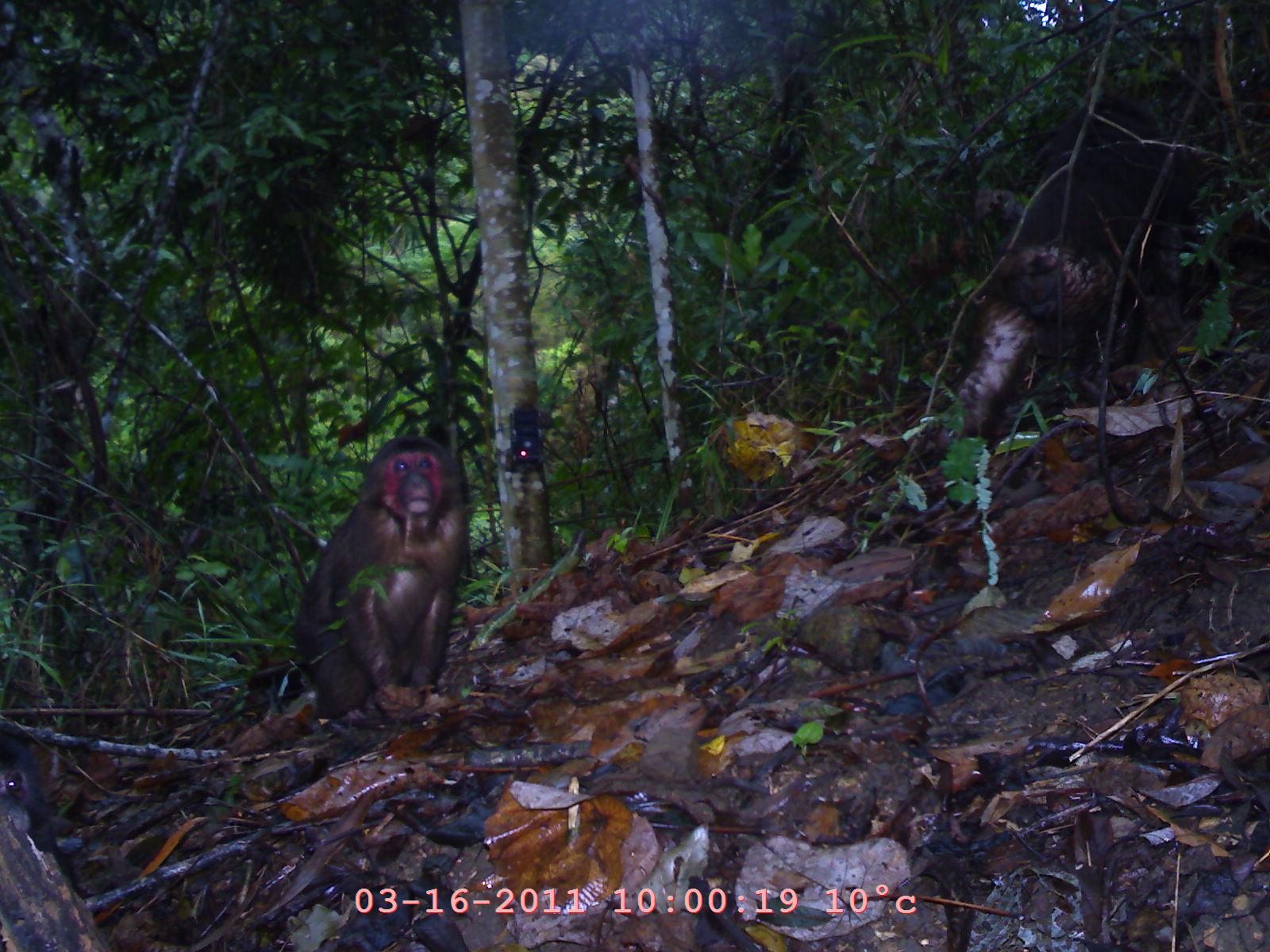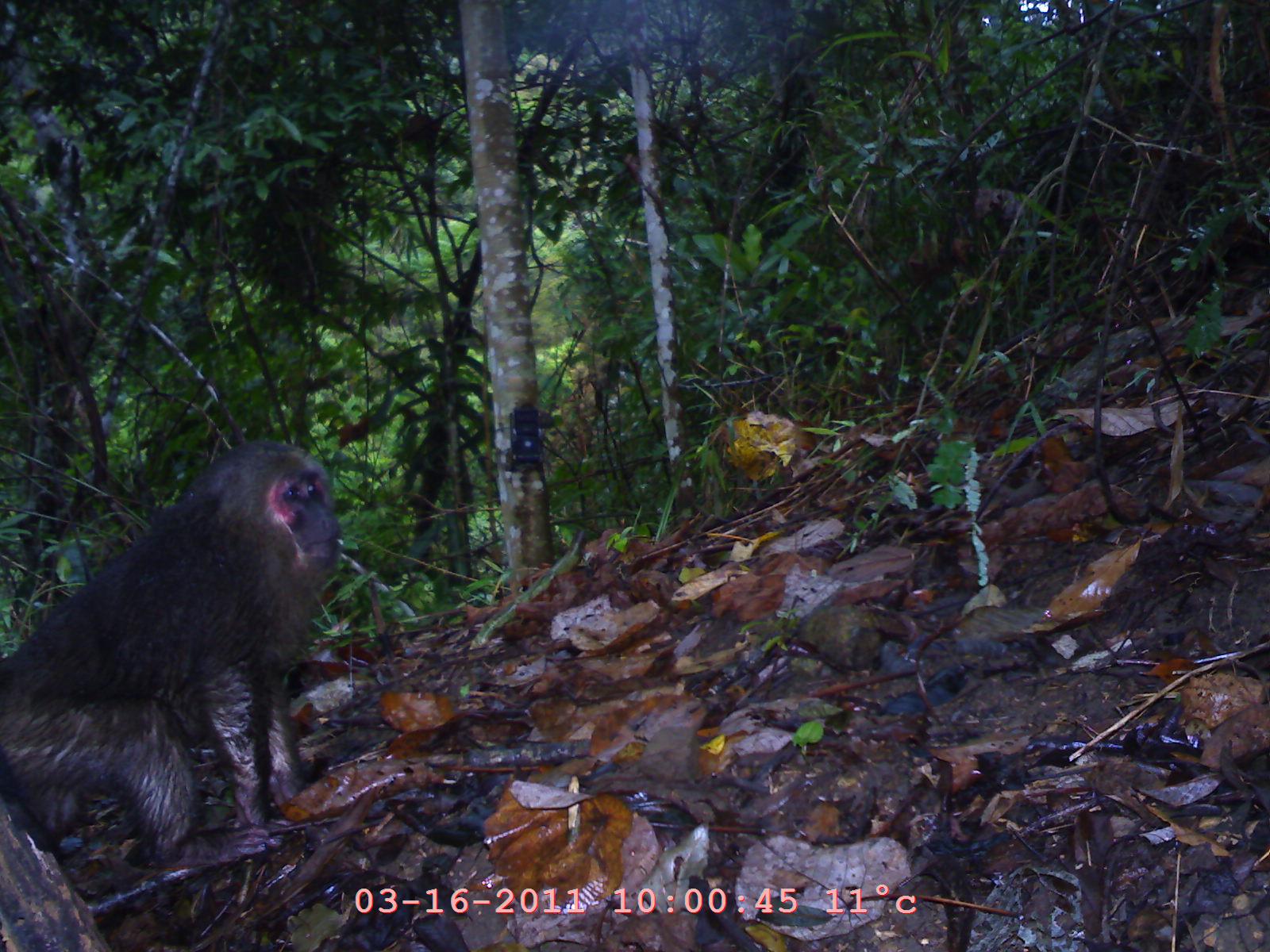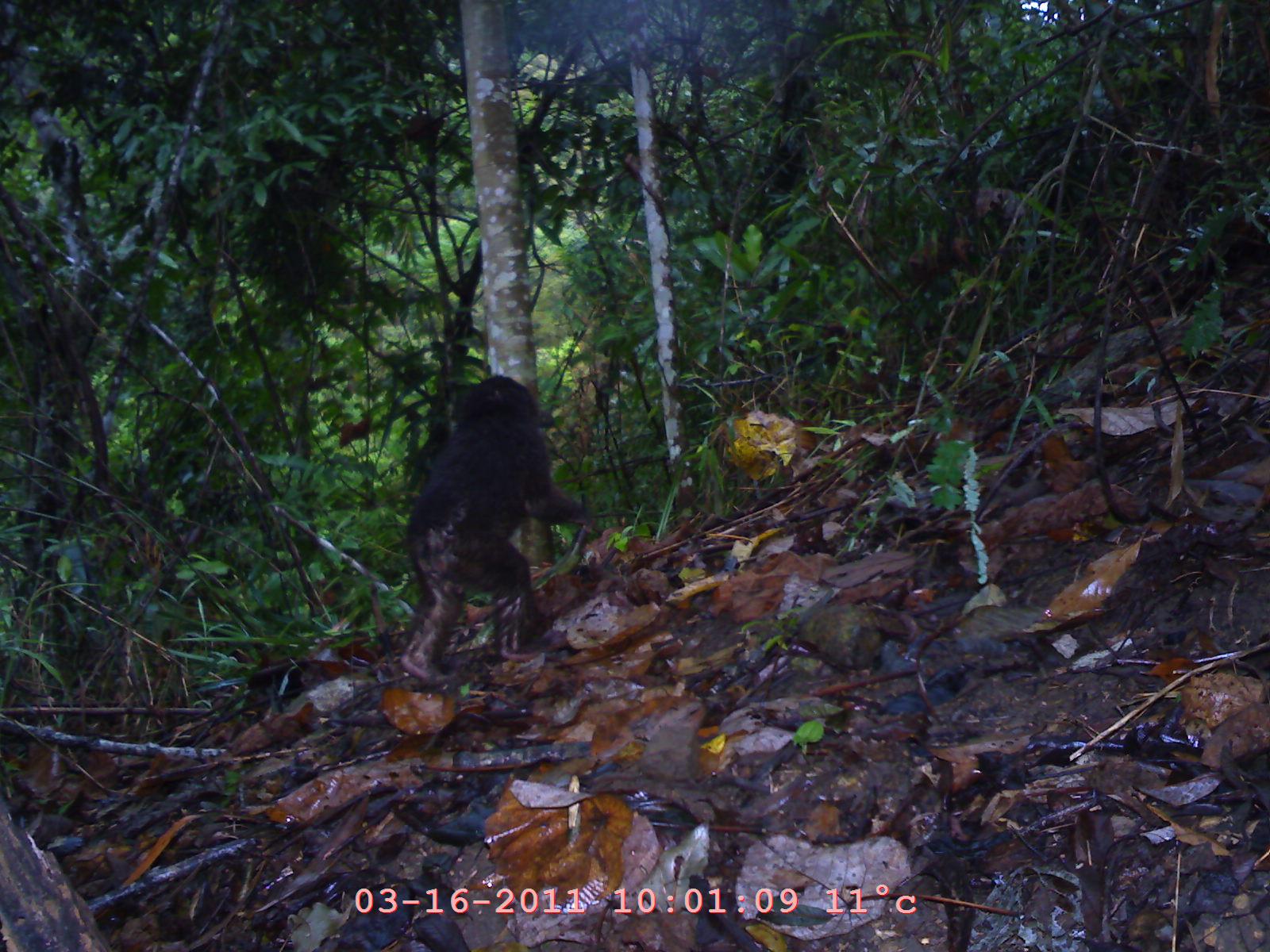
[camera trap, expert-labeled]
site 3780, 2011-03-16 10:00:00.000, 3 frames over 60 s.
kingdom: Animalia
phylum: Chordata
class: Mammalia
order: Primates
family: Cercopithecidae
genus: Macaca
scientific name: Macaca arctoides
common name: stump-tailed macaque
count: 3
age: adult